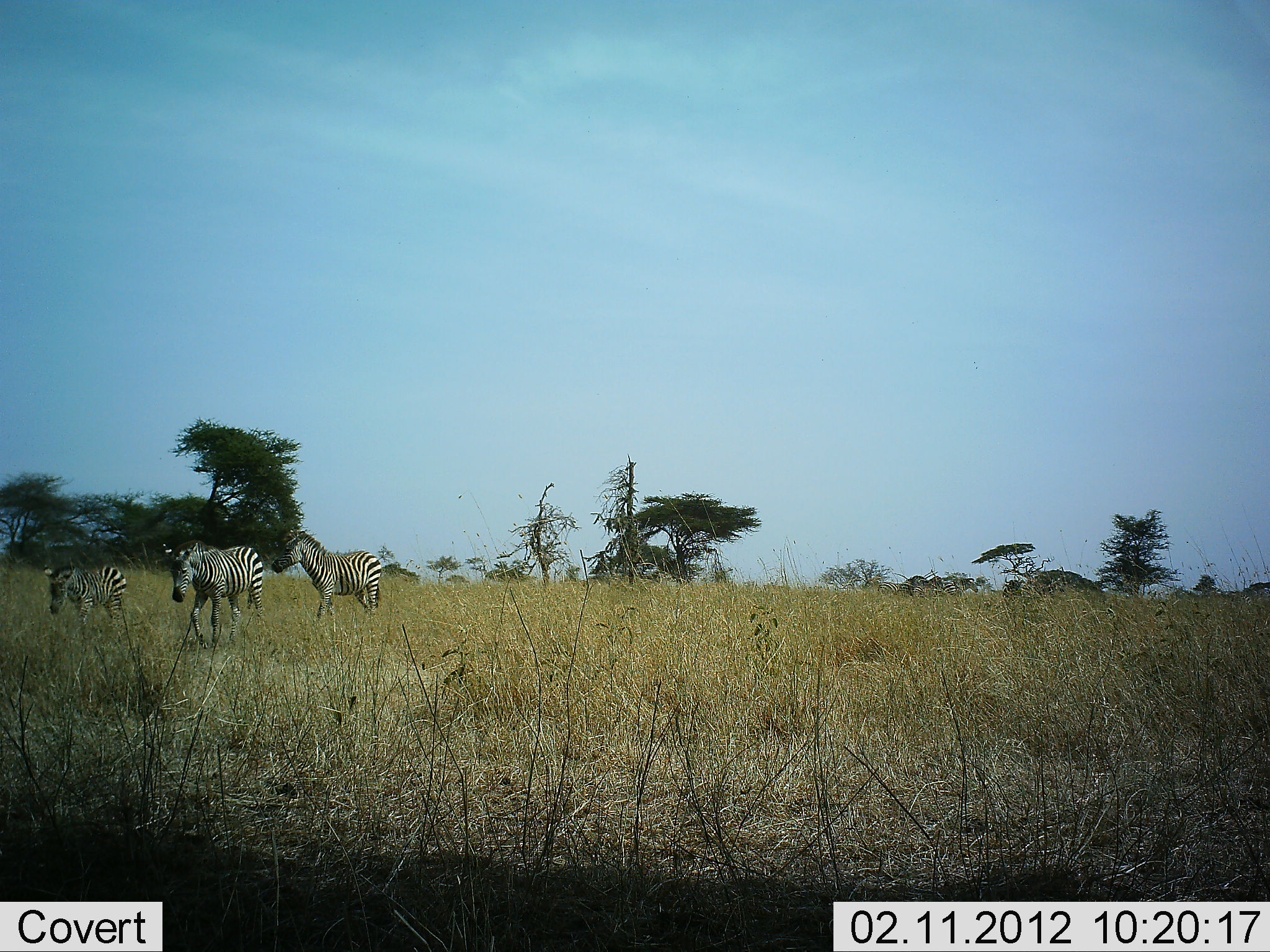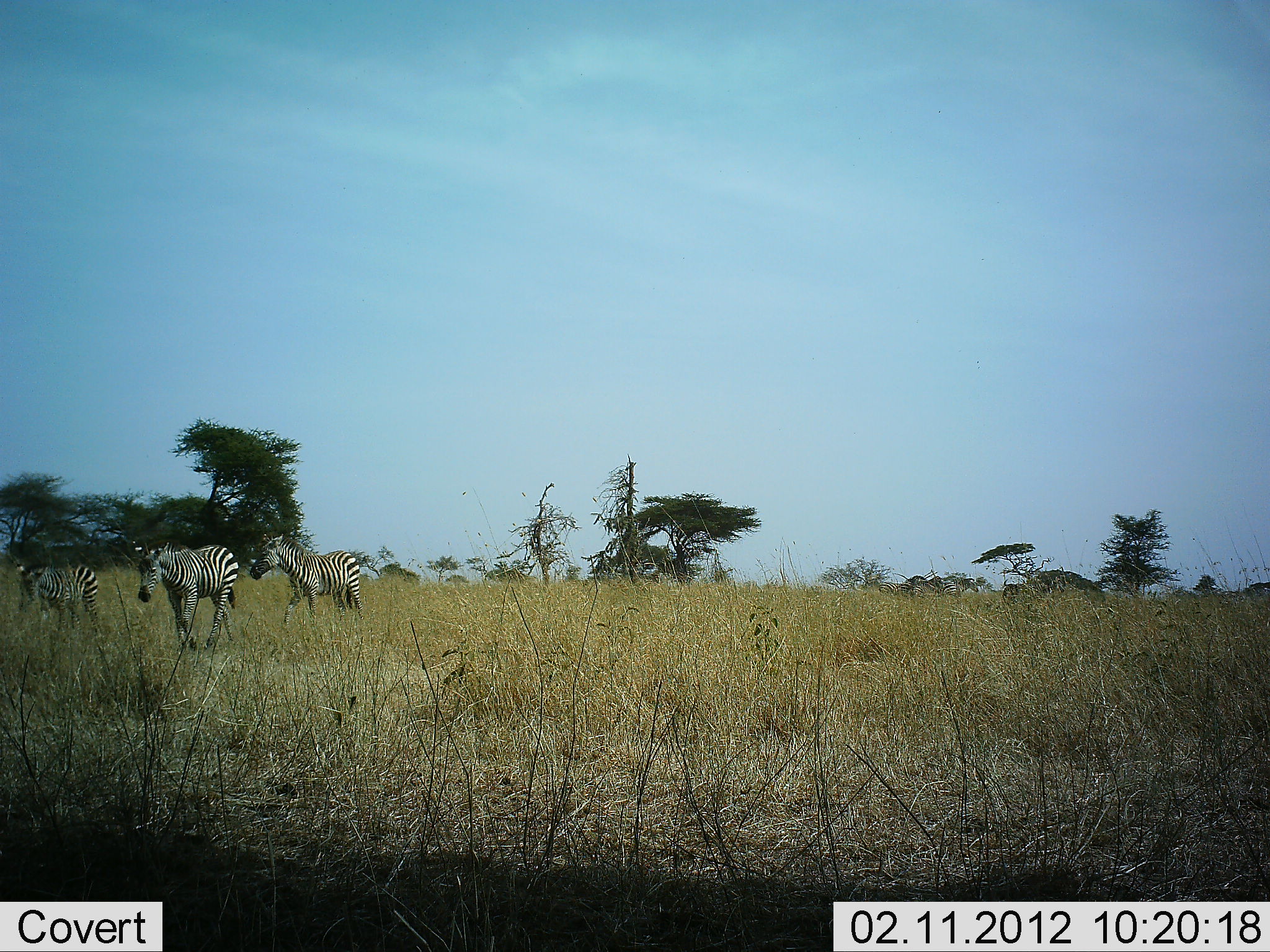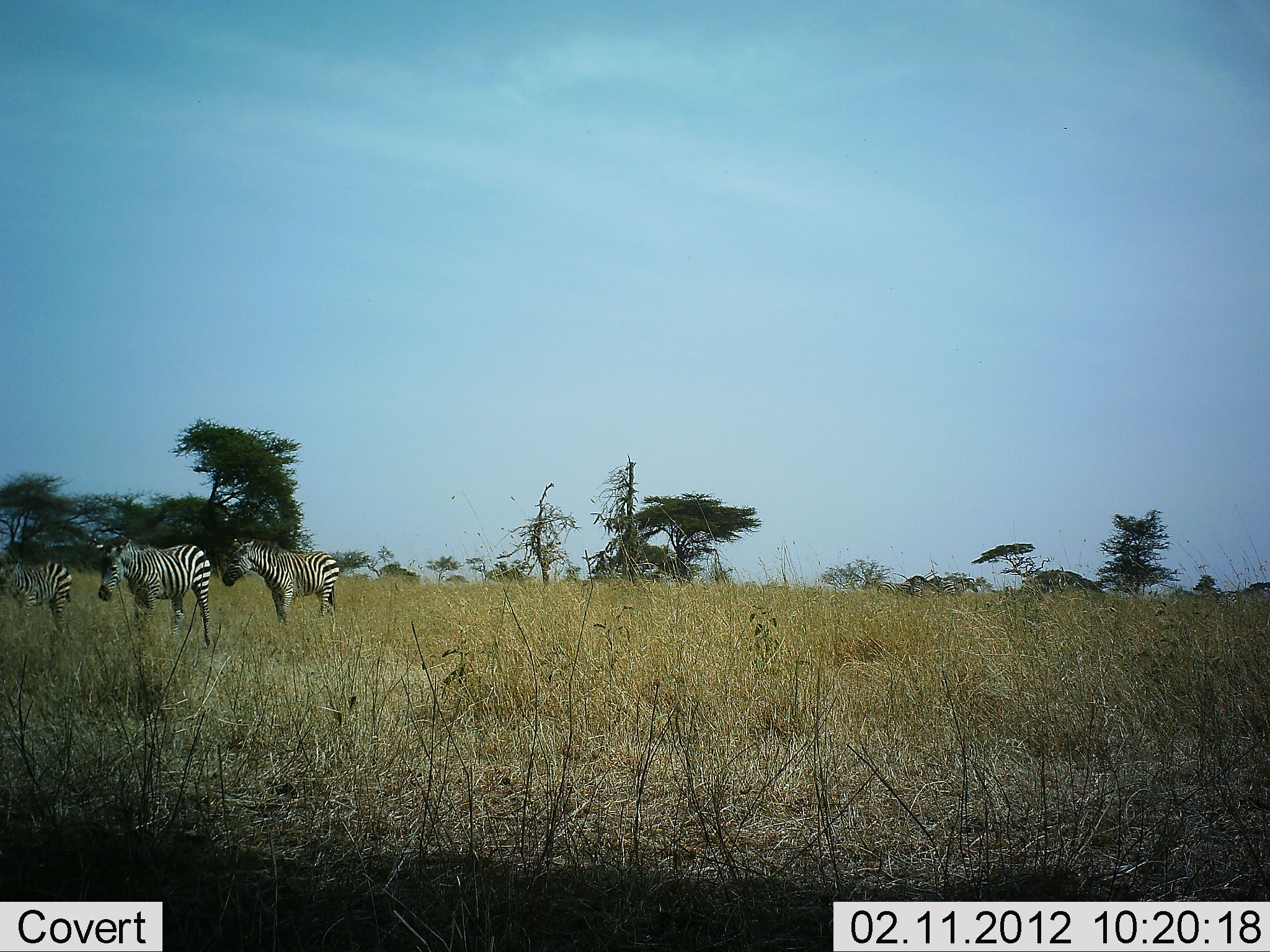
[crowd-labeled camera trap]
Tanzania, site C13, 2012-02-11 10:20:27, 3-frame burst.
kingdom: Animalia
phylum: Chordata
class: Mammalia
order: Perissodactyla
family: Equidae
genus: Equus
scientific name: Equus quagga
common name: plains zebra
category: zebra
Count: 3.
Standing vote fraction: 6%.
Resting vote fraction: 0%.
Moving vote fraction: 100%.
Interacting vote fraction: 0%.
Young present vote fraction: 33%.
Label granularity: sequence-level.